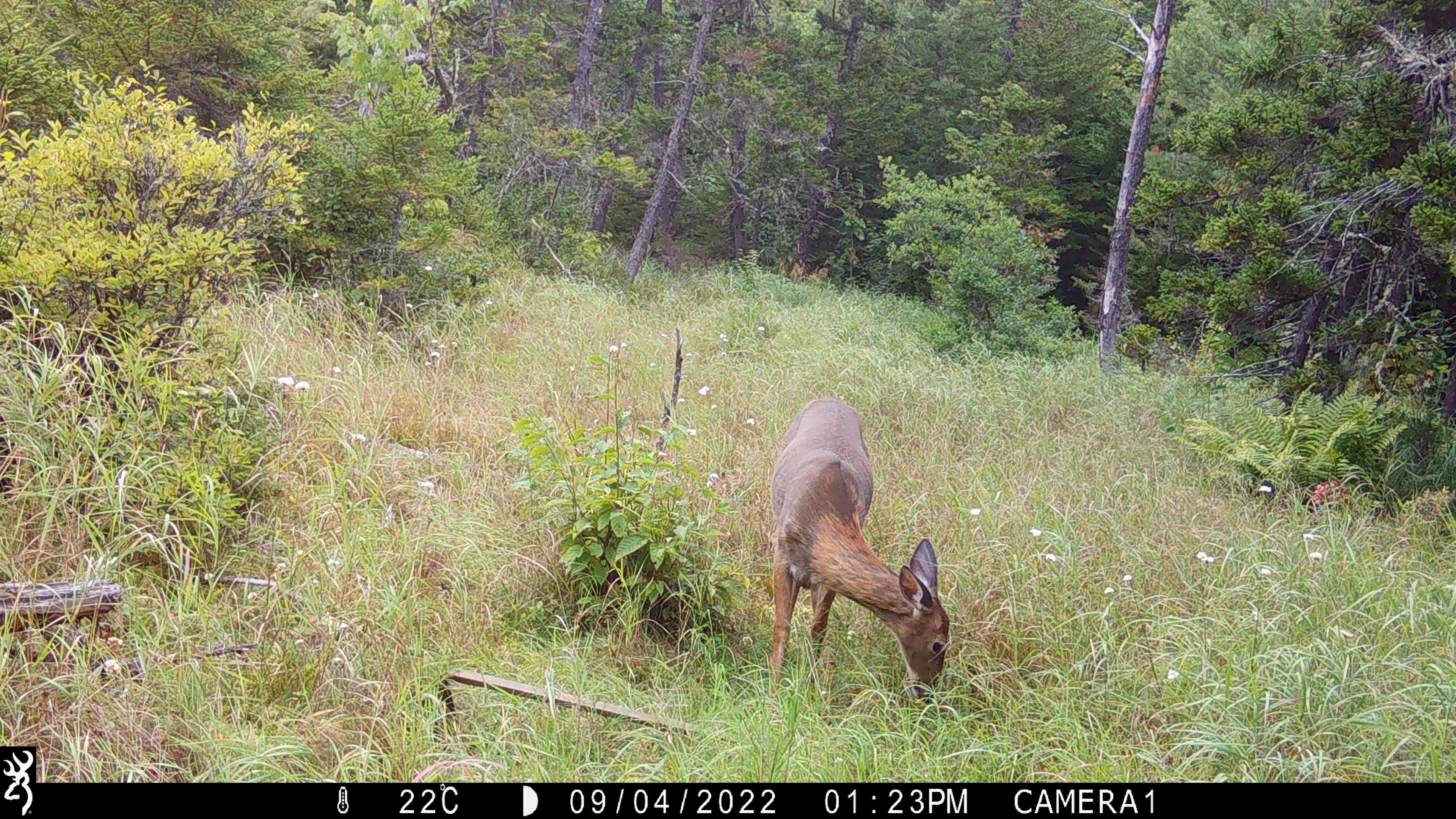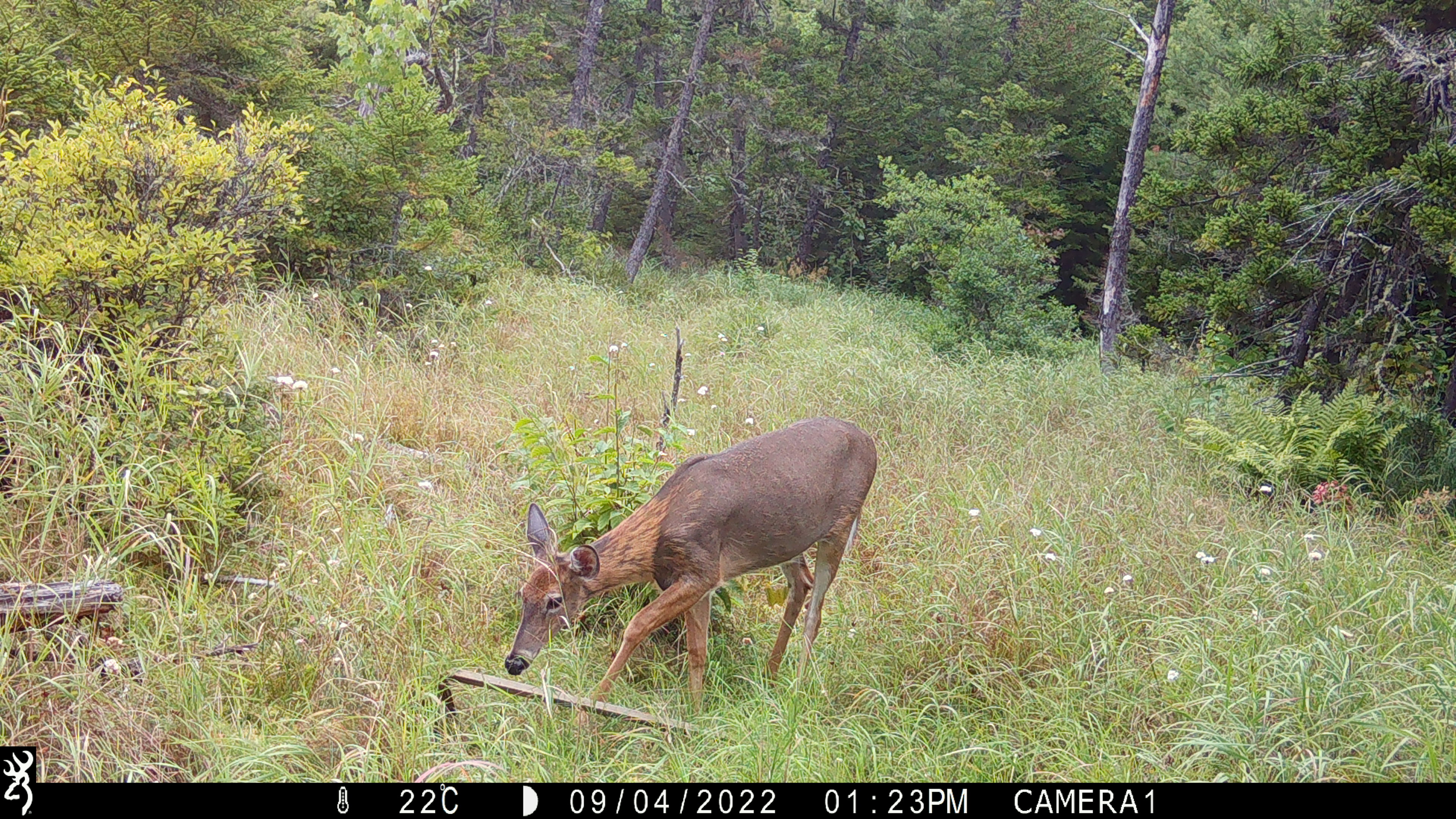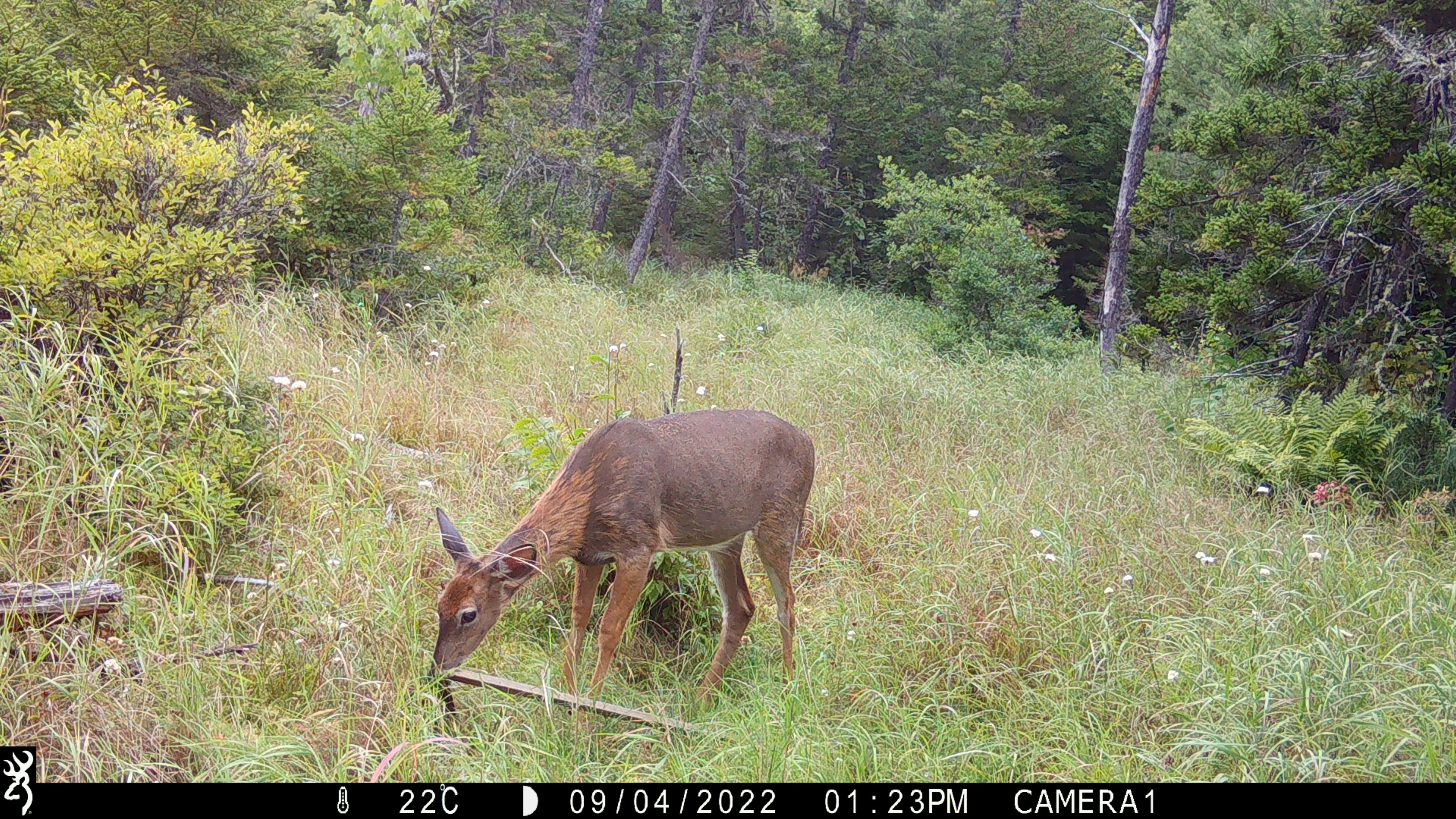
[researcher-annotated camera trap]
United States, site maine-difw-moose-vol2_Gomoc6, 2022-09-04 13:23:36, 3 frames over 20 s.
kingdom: Animalia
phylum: Chordata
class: Mammalia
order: Artiodactyla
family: Cervidae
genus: Odocoileus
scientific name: Odocoileus virginianus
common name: white-tailed deer